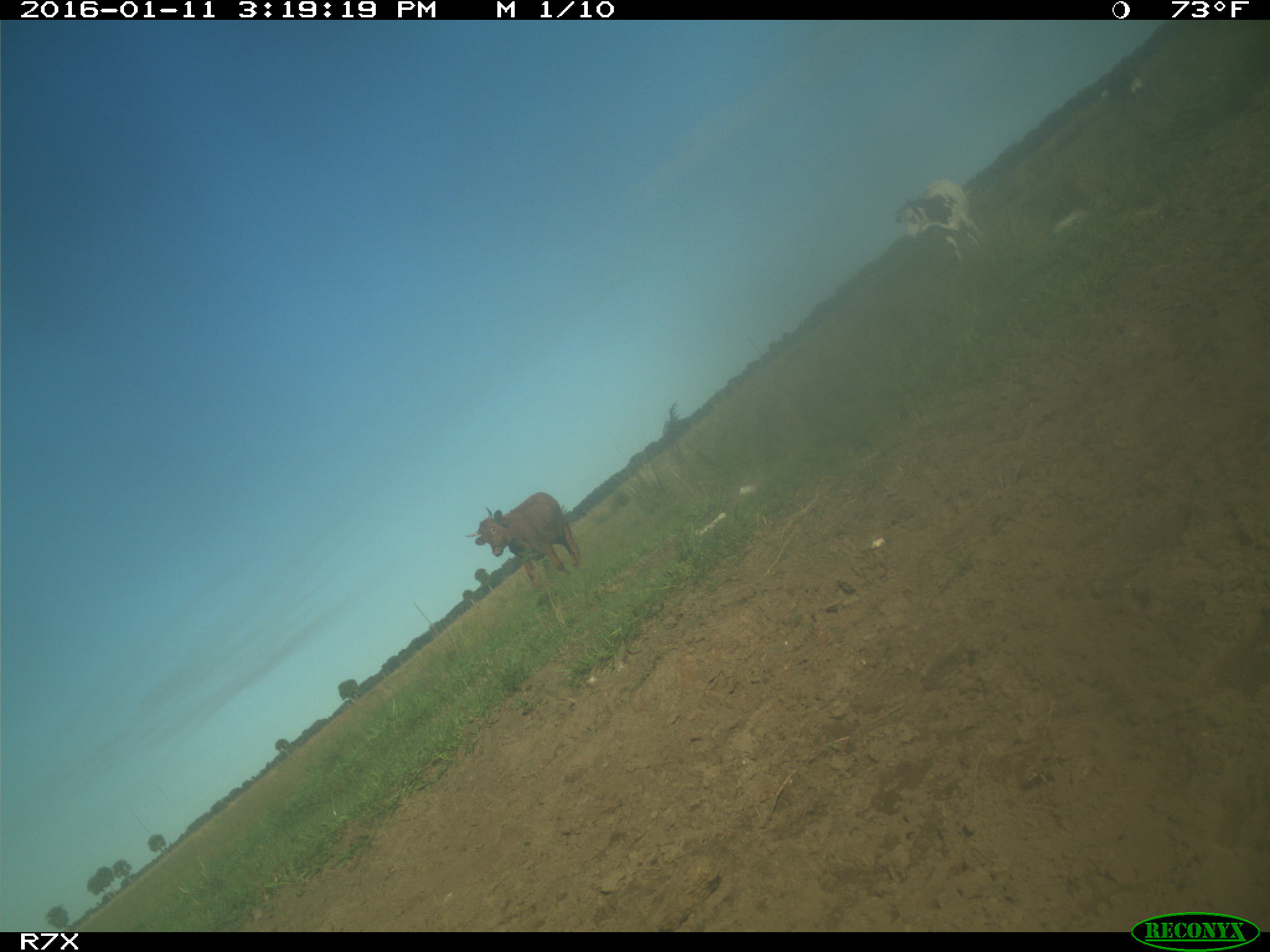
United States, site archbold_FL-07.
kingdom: Animalia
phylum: Chordata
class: Mammalia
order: Artiodactyla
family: Bovidae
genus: Bos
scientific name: Bos taurus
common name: domestic cow